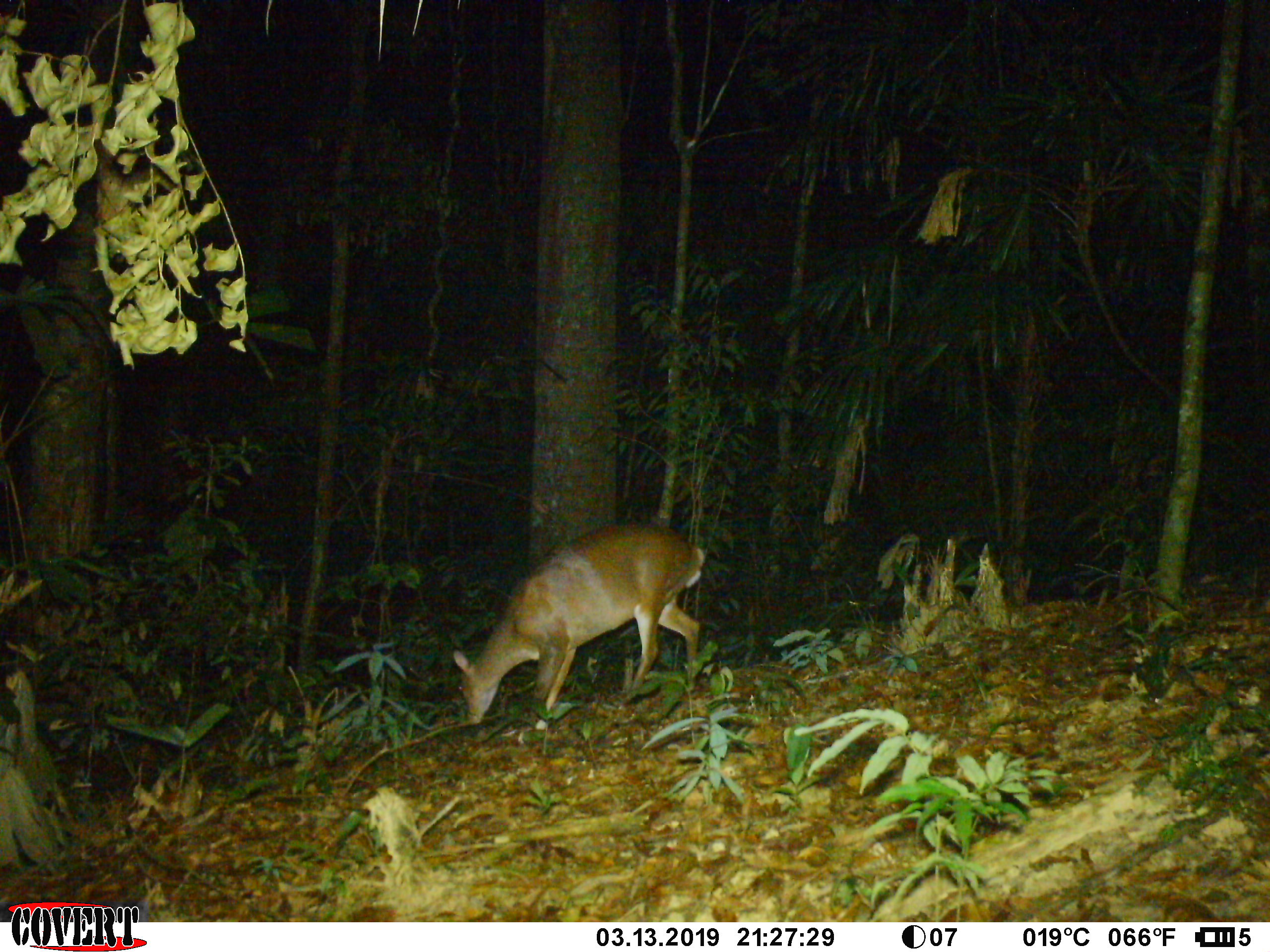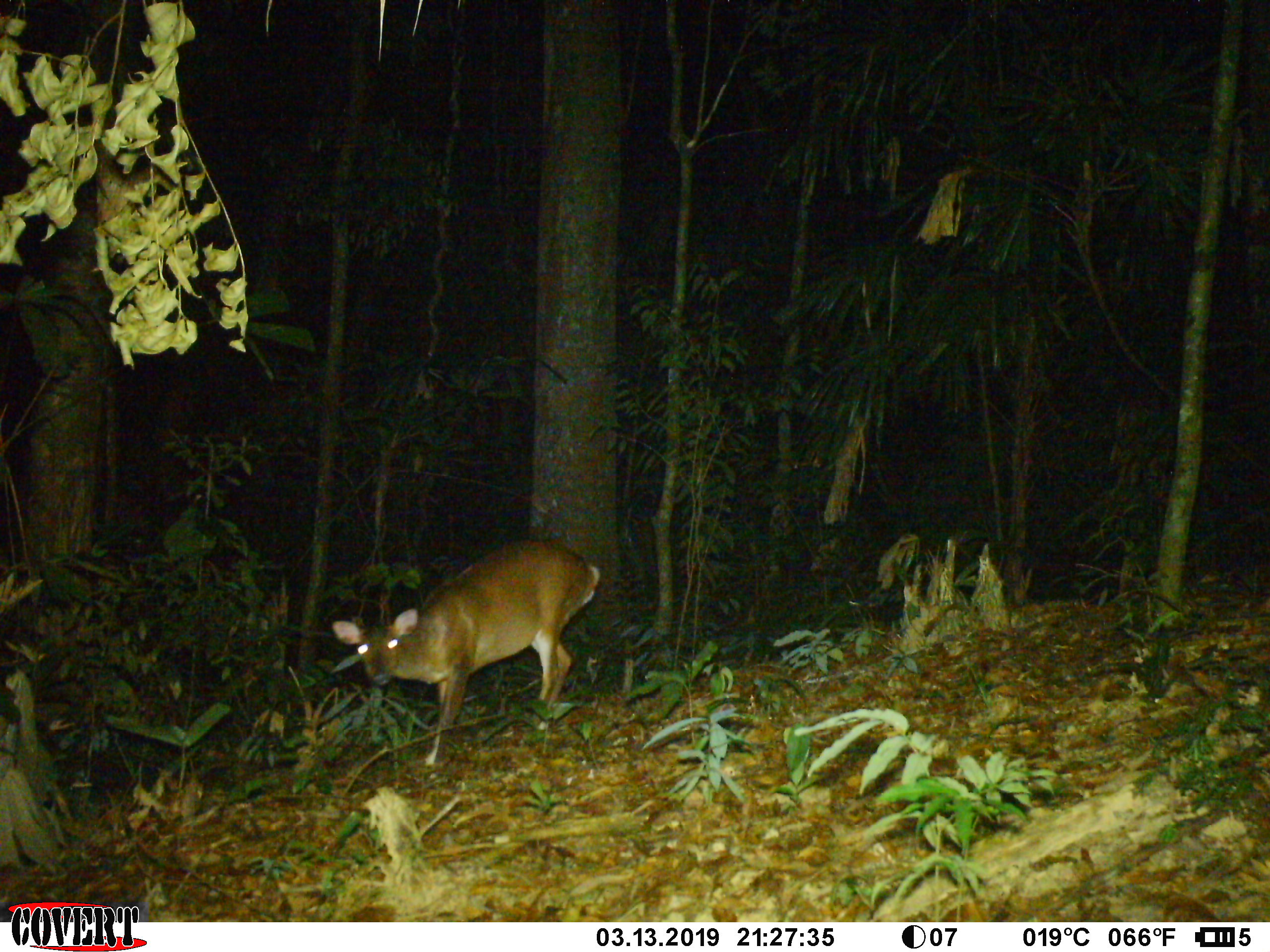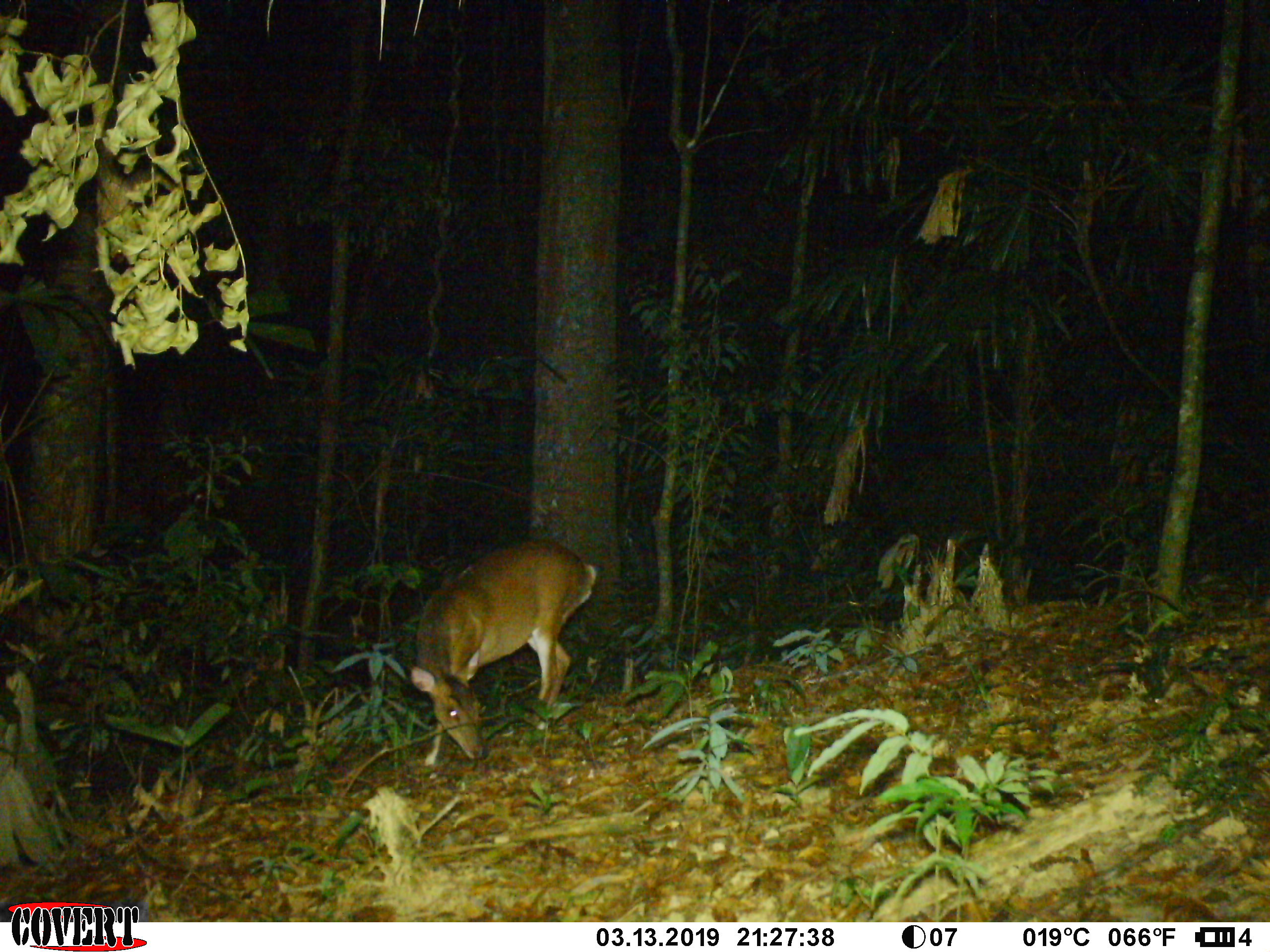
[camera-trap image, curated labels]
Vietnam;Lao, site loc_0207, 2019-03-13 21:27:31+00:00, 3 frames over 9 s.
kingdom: Animalia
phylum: Chordata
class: Mammalia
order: Artiodactyla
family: Cervidae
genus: Muntiacus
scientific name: Muntiacus vuquangensis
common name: large-antlered muntjac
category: large antlered muntjac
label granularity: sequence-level